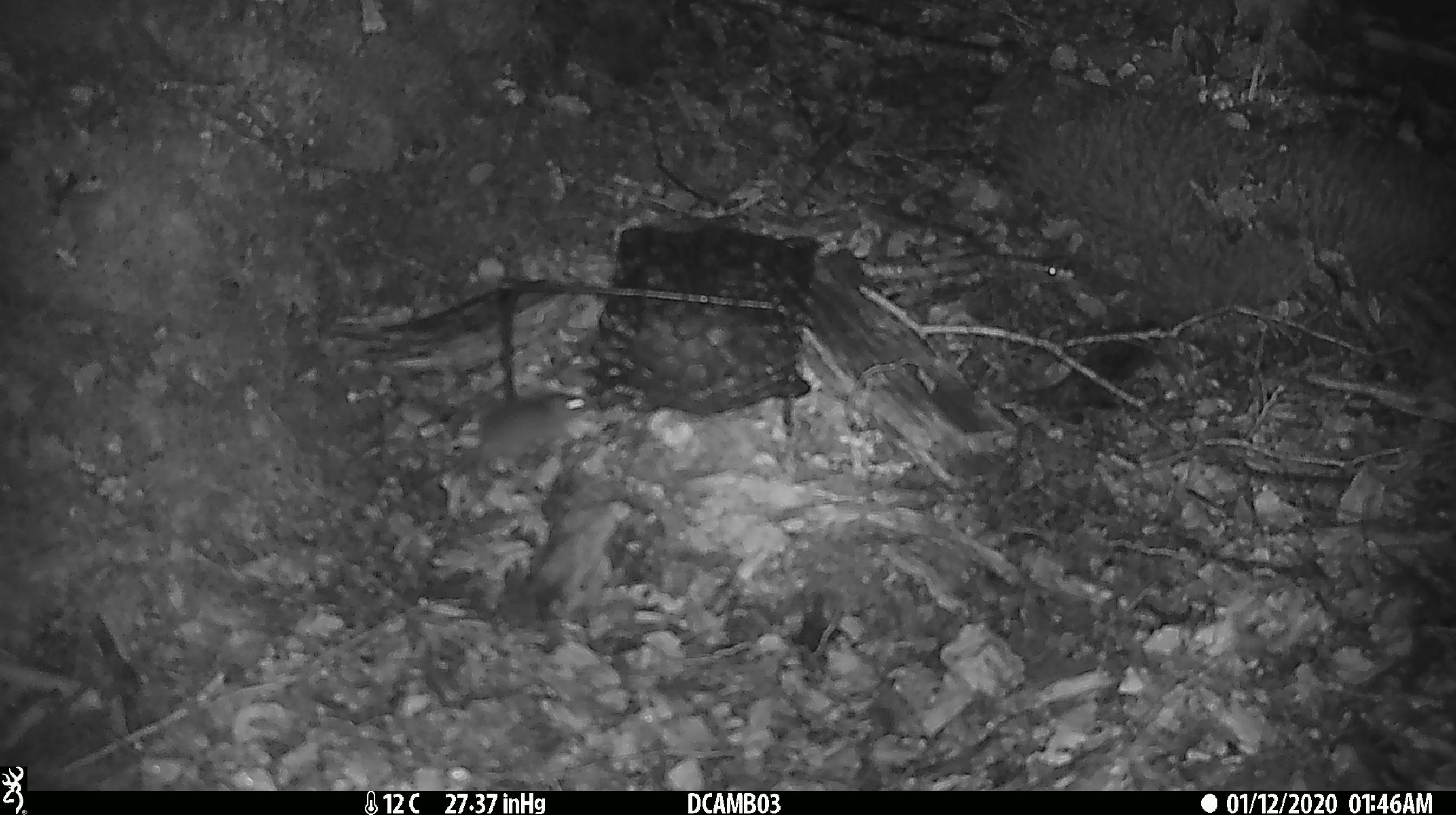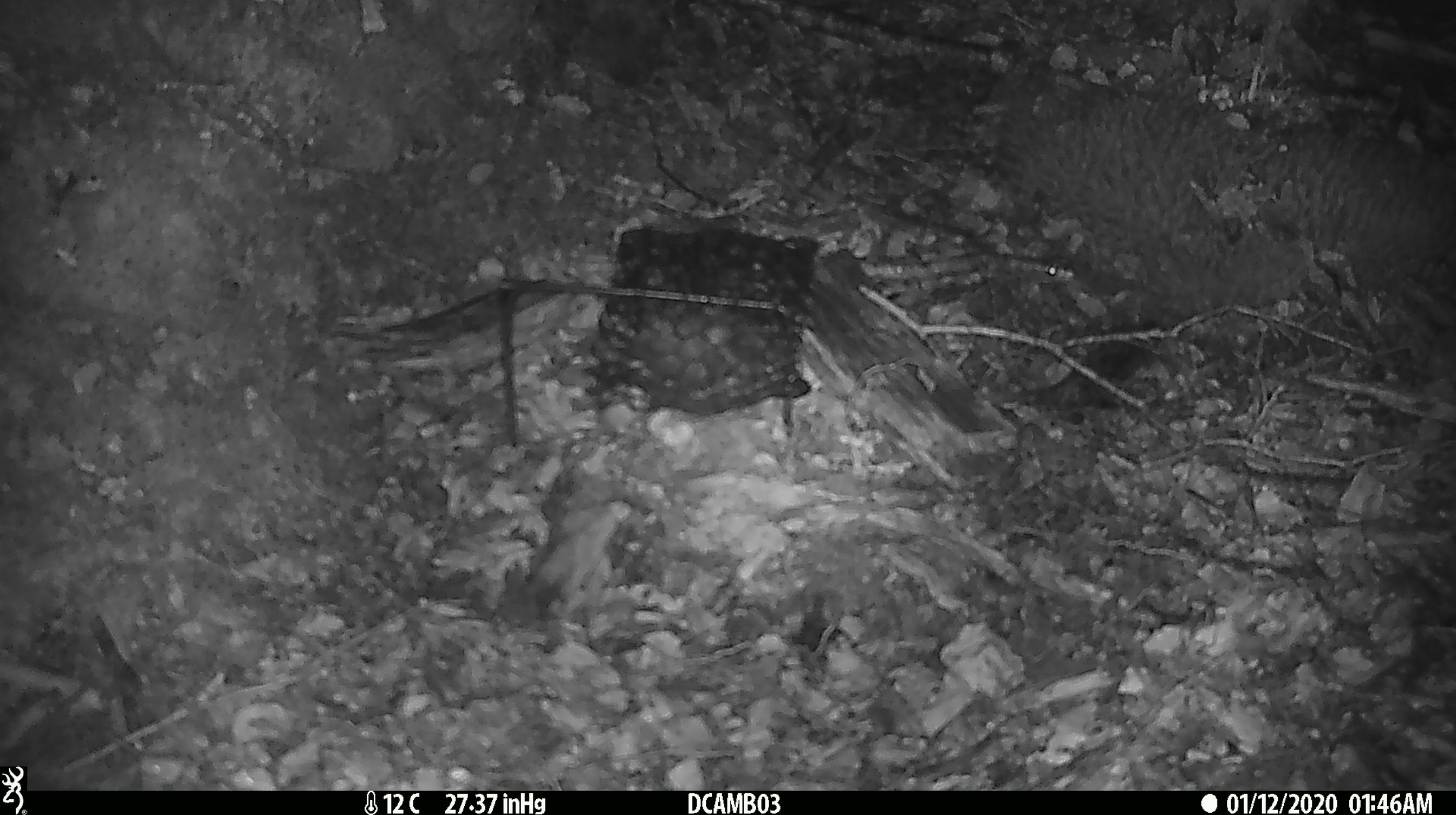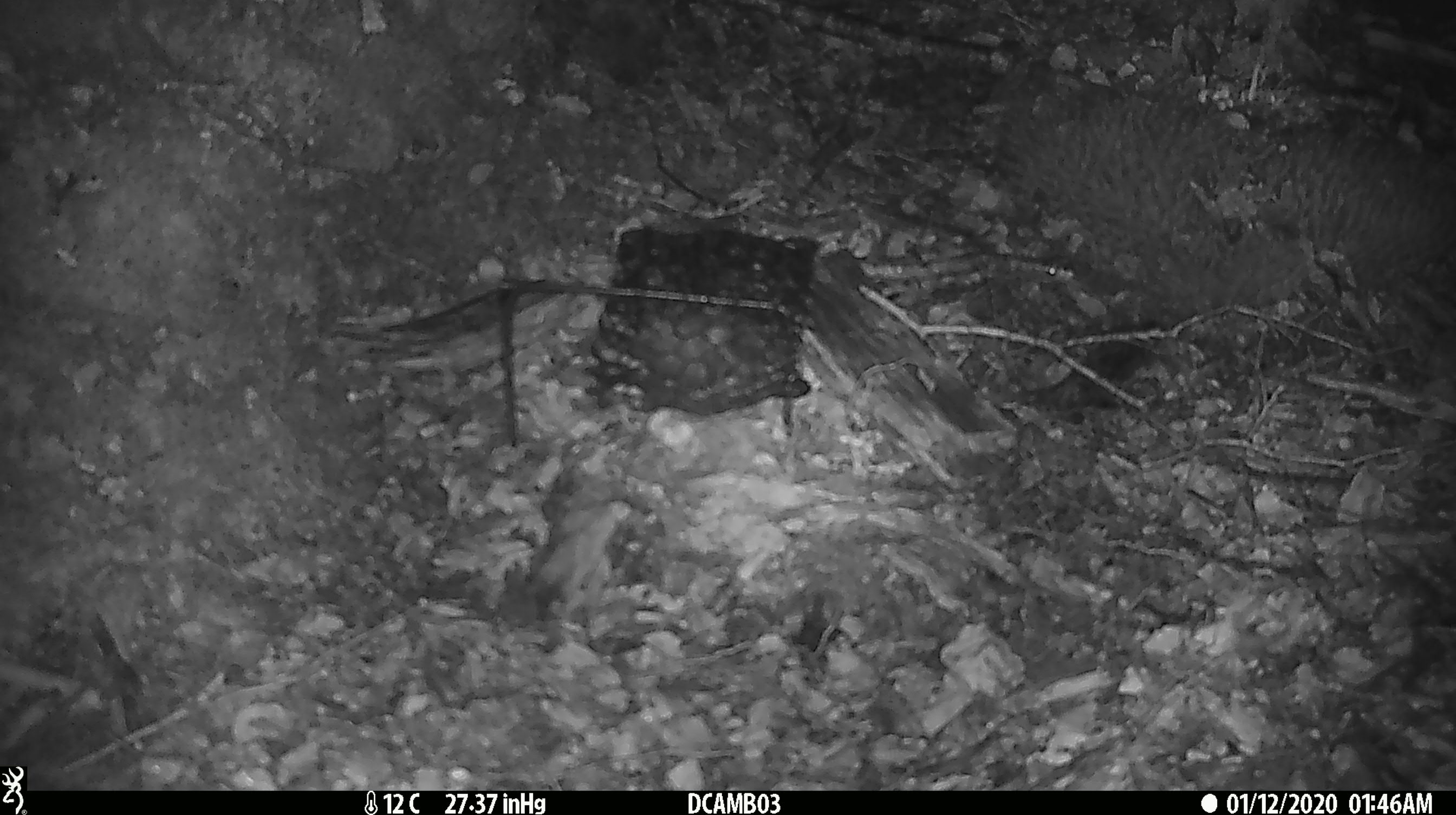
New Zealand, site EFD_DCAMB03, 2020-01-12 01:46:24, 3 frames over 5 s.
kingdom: Animalia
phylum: Chordata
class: Mammalia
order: Rodentia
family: Muridae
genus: Mus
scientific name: Mus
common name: mouse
Mouse (Mus).